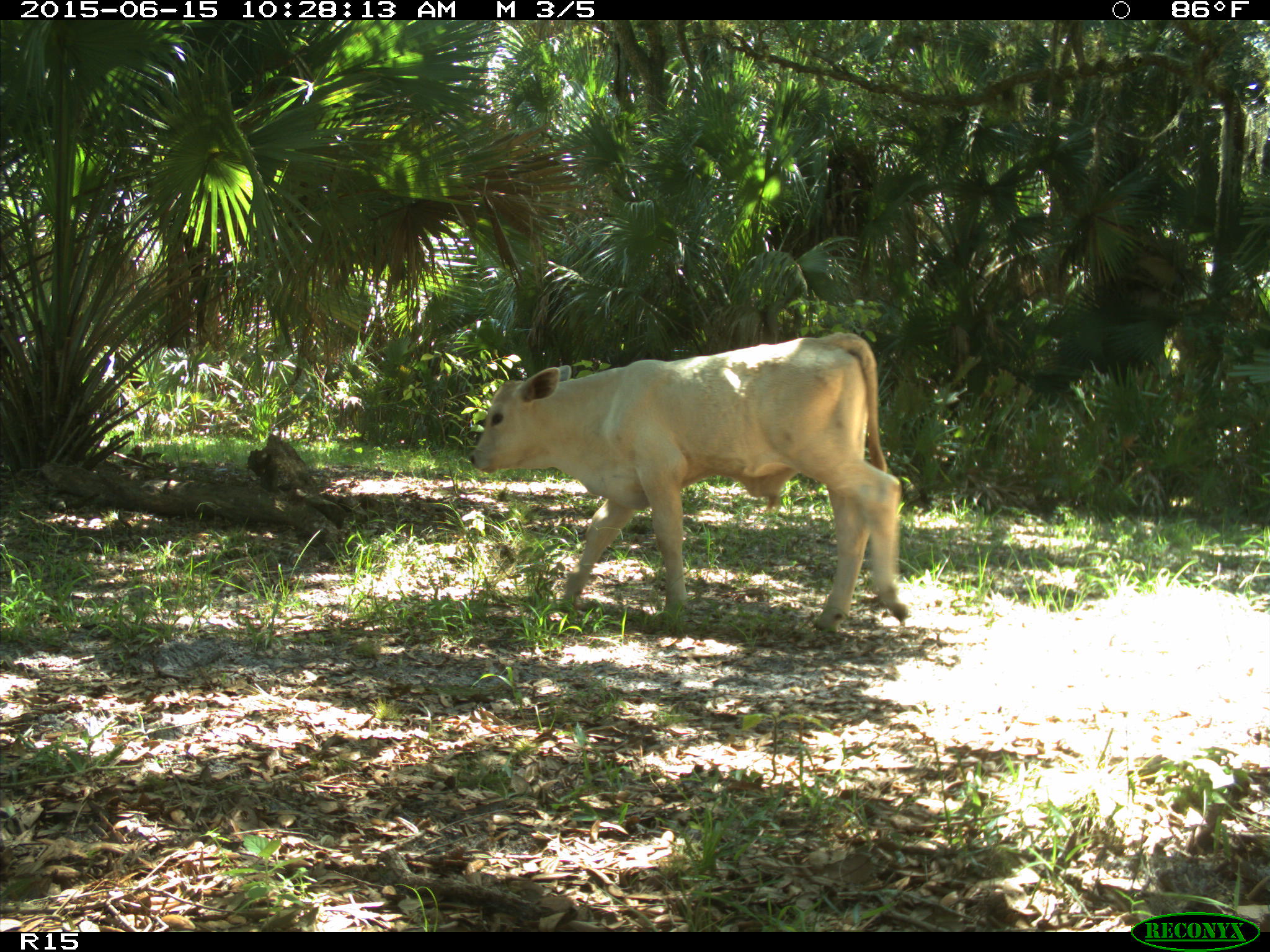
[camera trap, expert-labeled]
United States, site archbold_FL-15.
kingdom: Animalia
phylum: Chordata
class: Mammalia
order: Artiodactyla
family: Bovidae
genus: Bos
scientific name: Bos taurus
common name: domestic cow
Bos taurus (domestic cow).